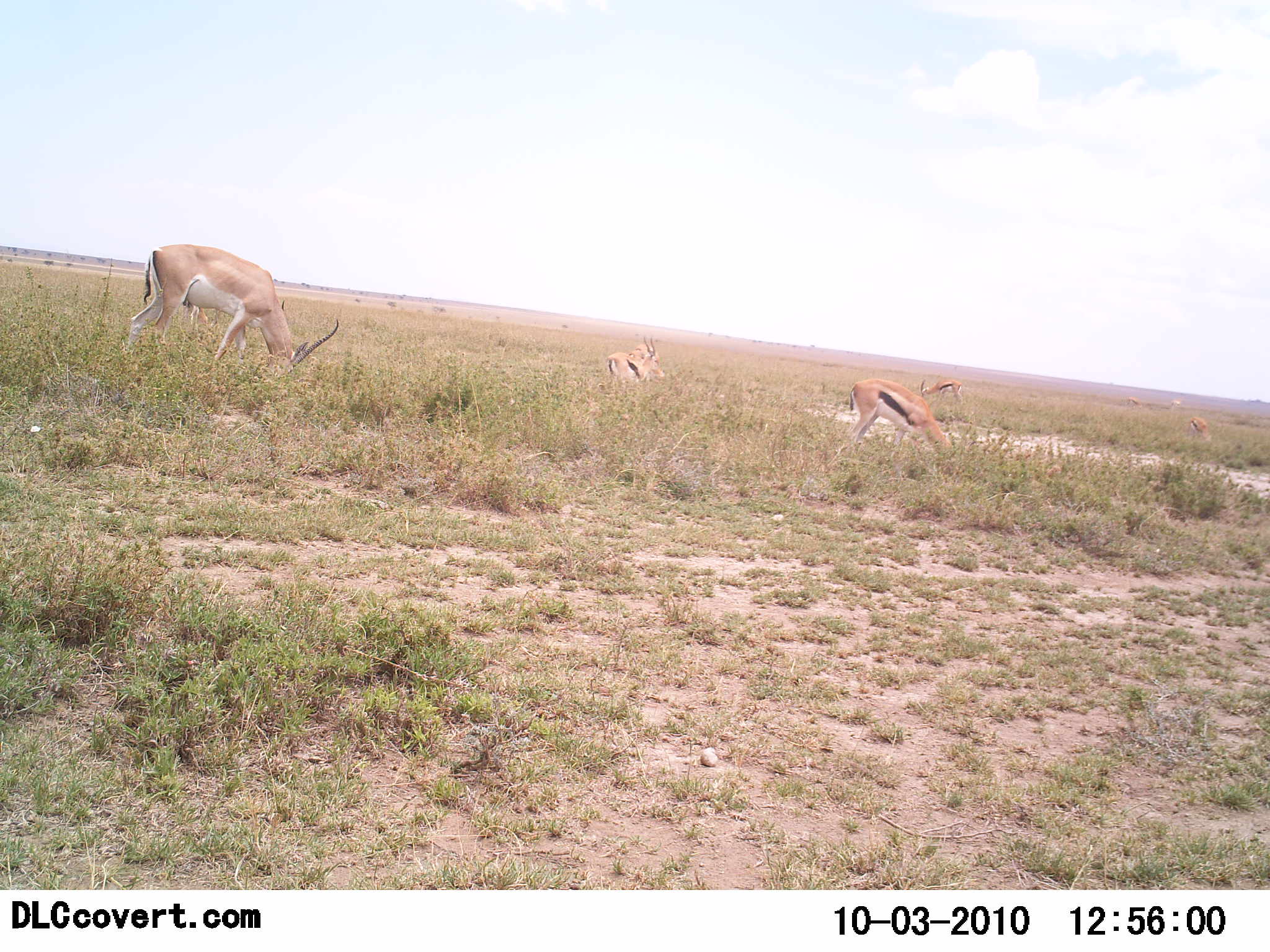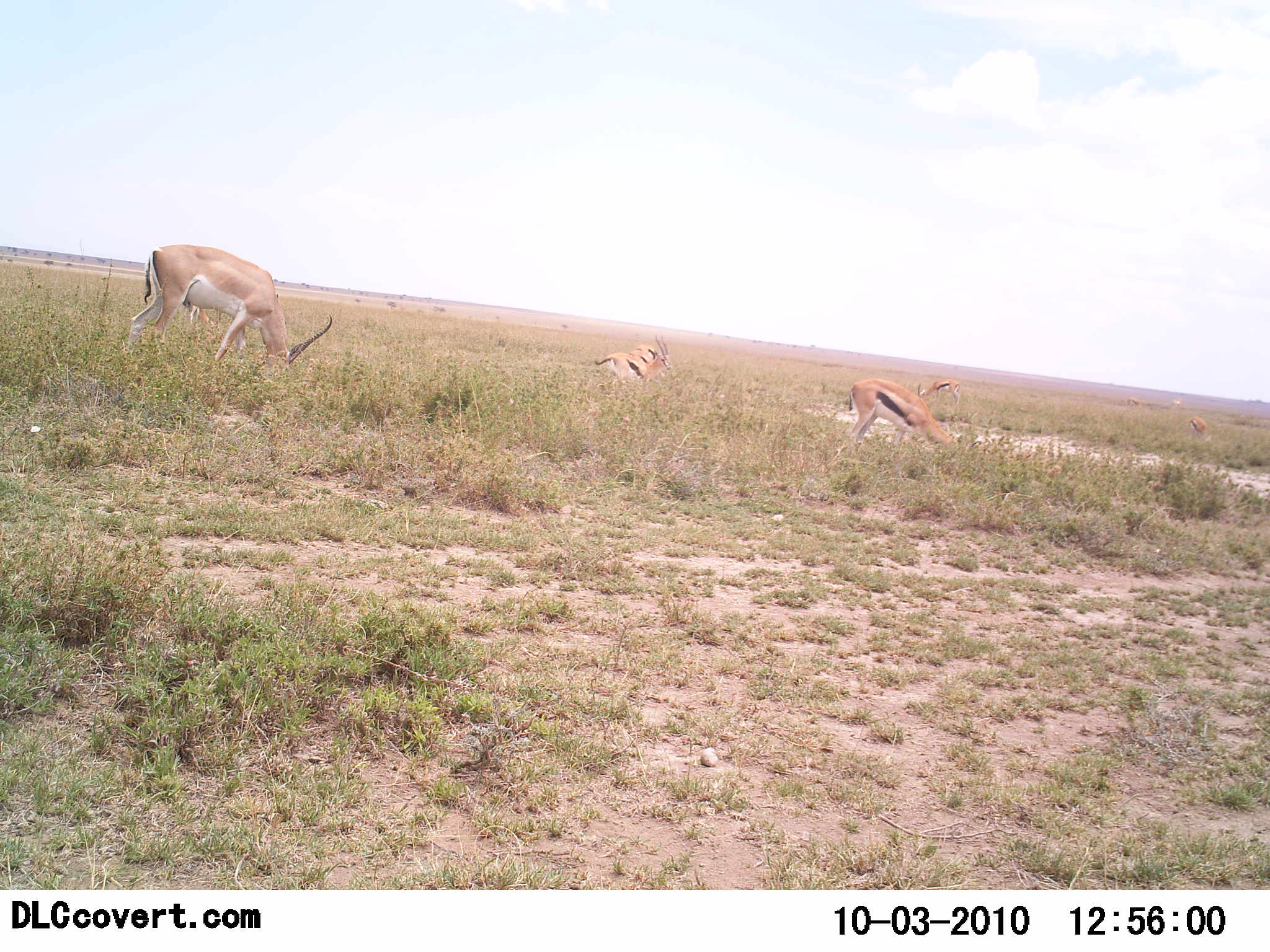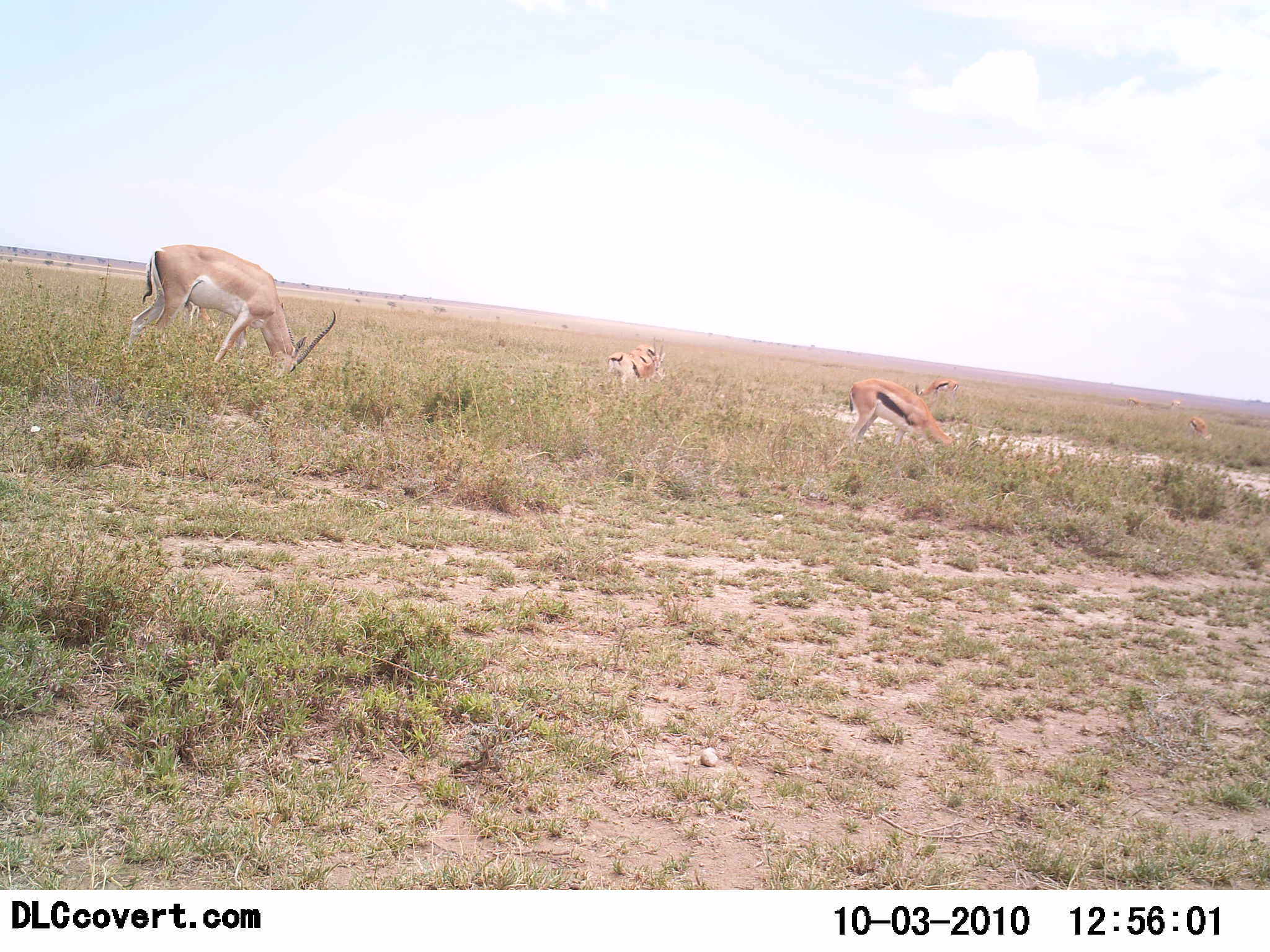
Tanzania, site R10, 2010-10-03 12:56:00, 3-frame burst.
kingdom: Animalia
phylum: Chordata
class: Mammalia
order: Artiodactyla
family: Bovidae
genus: Nanger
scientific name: Nanger granti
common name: grant's gazelle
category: gazellegrants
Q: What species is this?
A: Gazellegrants (grant's gazelle) (Nanger granti).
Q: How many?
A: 1.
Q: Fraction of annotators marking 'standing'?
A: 40%.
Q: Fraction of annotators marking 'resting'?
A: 0%.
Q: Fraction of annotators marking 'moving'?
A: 0%.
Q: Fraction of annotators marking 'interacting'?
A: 0%.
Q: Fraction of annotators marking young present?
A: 0%.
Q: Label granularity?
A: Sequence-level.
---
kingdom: Animalia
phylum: Chordata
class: Mammalia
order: Artiodactyla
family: Bovidae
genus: Eudorcas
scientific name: Eudorcas thomsonii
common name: thomson's gazelle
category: gazellethomsons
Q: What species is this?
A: Gazellethomsons (thomson's gazelle) (Eudorcas thomsonii).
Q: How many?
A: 4.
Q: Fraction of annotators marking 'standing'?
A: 40%.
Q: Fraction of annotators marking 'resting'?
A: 0%.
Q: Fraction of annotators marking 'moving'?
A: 7%.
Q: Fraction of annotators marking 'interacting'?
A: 0%.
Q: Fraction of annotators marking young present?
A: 0%.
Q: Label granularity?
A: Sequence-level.